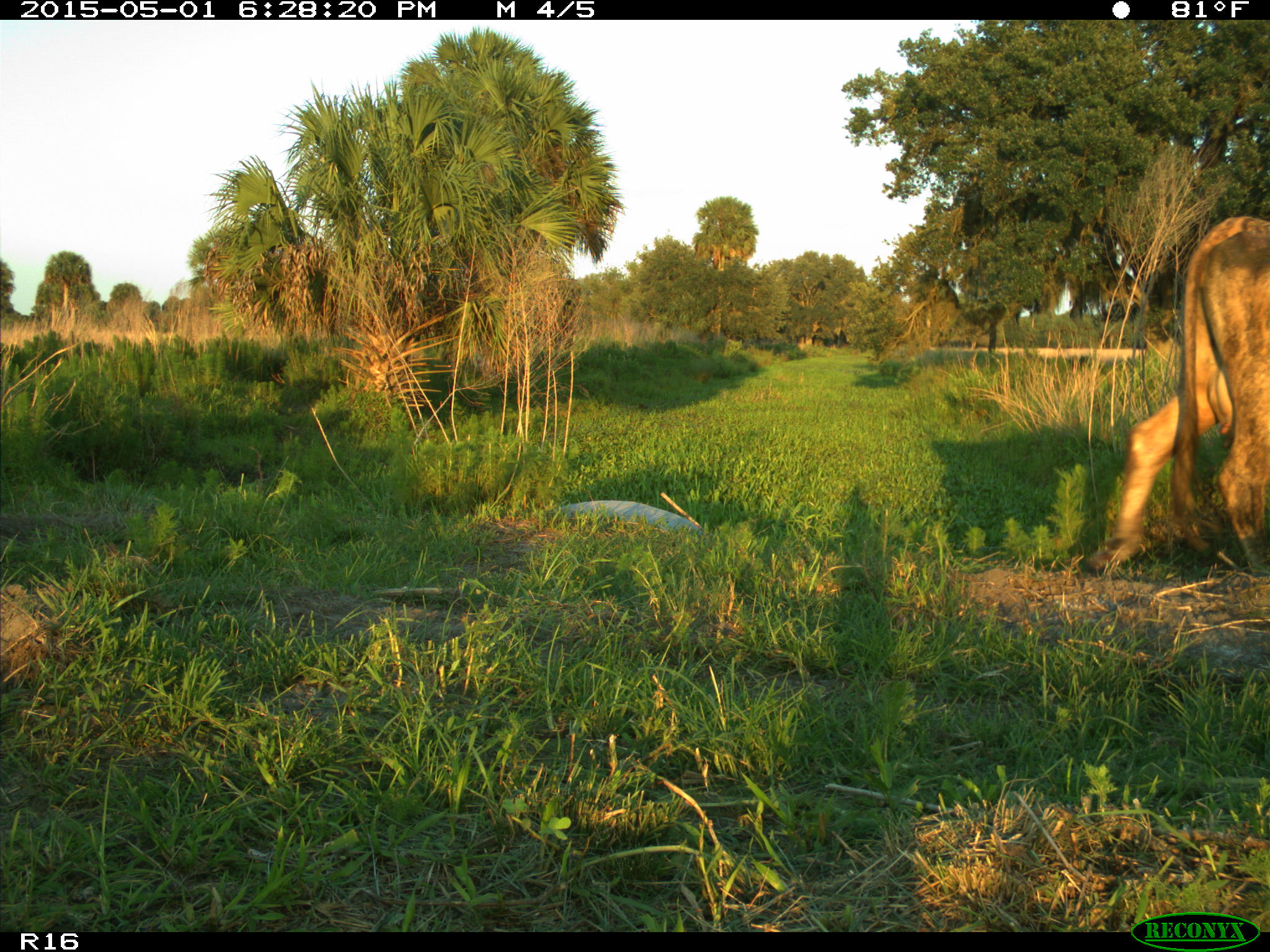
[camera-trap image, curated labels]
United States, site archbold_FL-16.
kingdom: Animalia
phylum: Chordata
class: Mammalia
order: Artiodactyla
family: Bovidae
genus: Bos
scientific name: Bos taurus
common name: domestic cow